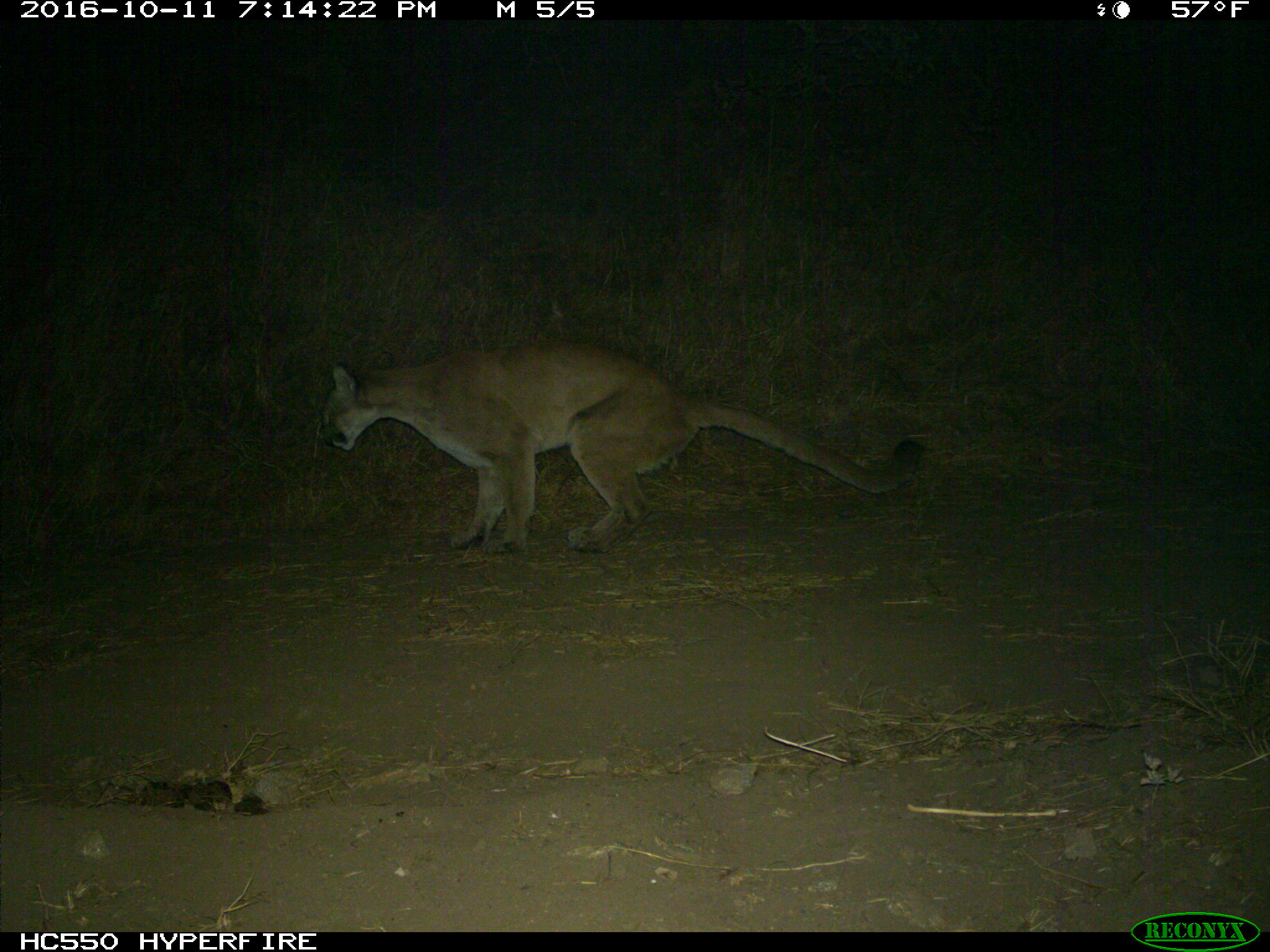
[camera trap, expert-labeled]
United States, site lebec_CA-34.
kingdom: Animalia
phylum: Chordata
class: Mammalia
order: Carnivora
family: Felidae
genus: Puma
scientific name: Puma concolor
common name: mountain lion